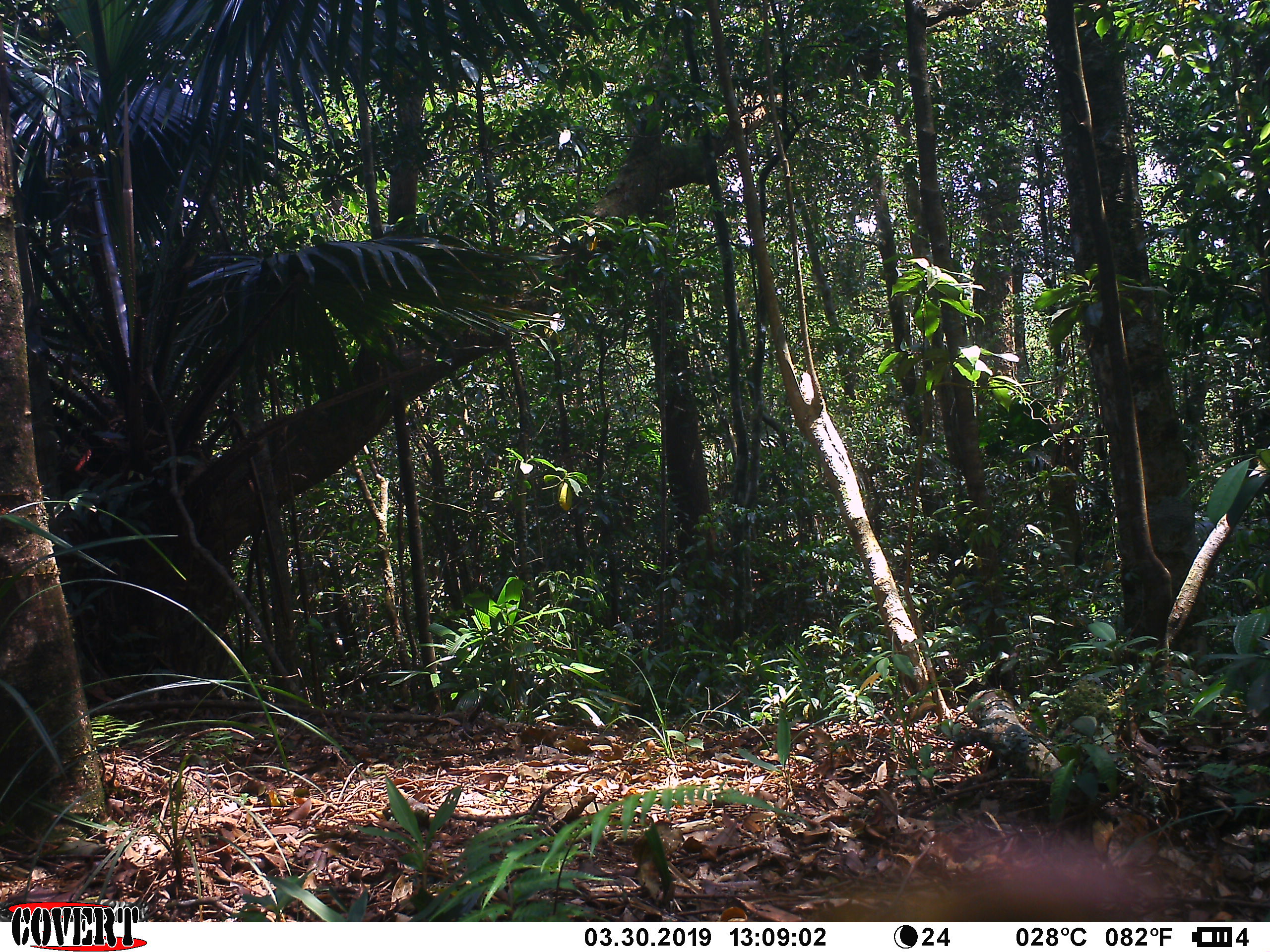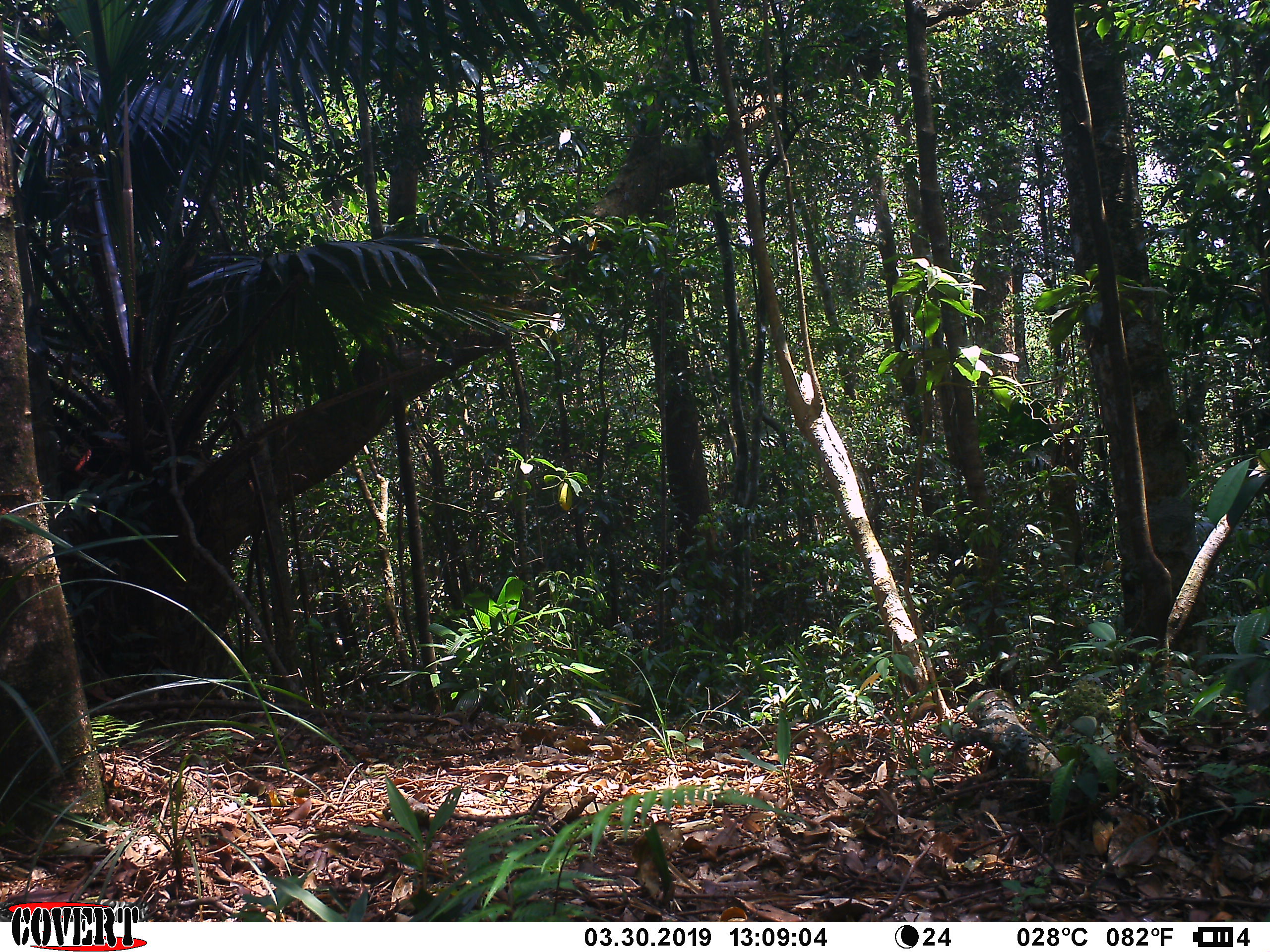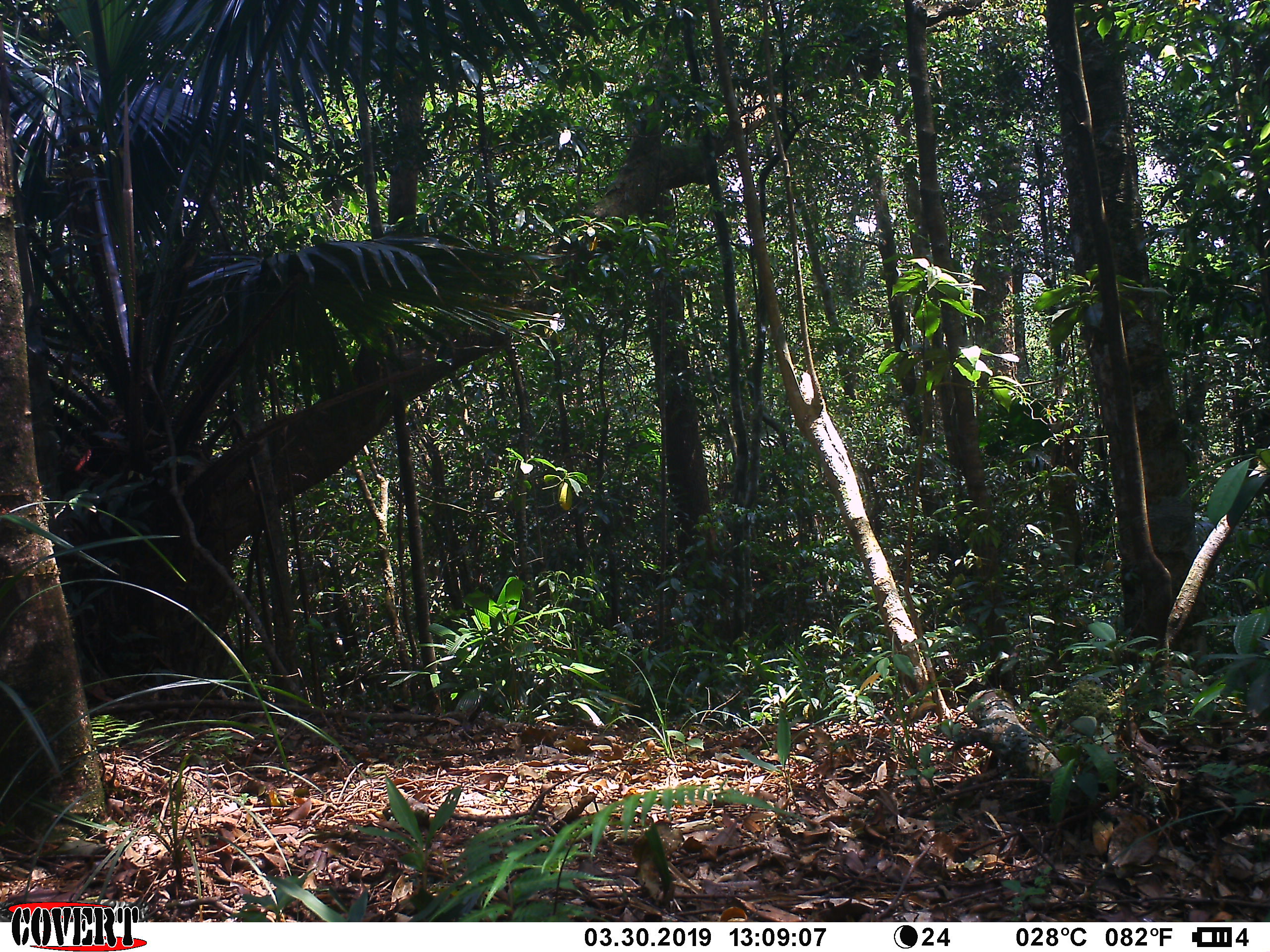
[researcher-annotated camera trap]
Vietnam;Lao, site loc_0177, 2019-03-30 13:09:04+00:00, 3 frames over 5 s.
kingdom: Animalia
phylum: Chordata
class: Mammalia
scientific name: Mammalia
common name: mammal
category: unidentified small mammal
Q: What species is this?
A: Unidentified small mammal (mammal) (Mammalia).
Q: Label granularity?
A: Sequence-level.